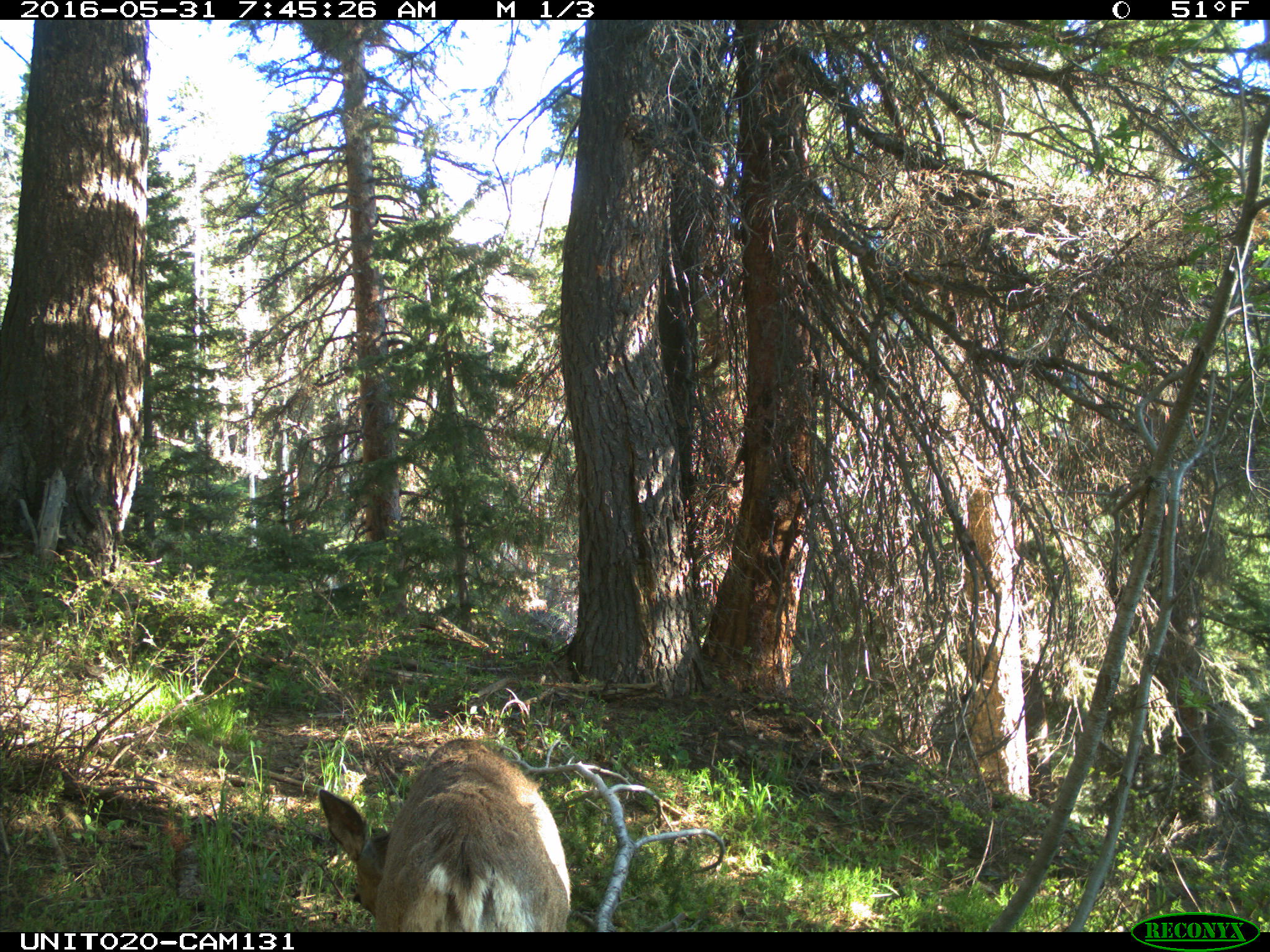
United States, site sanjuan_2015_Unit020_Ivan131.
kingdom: Animalia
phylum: Chordata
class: Mammalia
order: Artiodactyla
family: Cervidae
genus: Odocoileus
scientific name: Odocoileus hemionus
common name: mule deer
Odocoileus hemionus (mule deer).